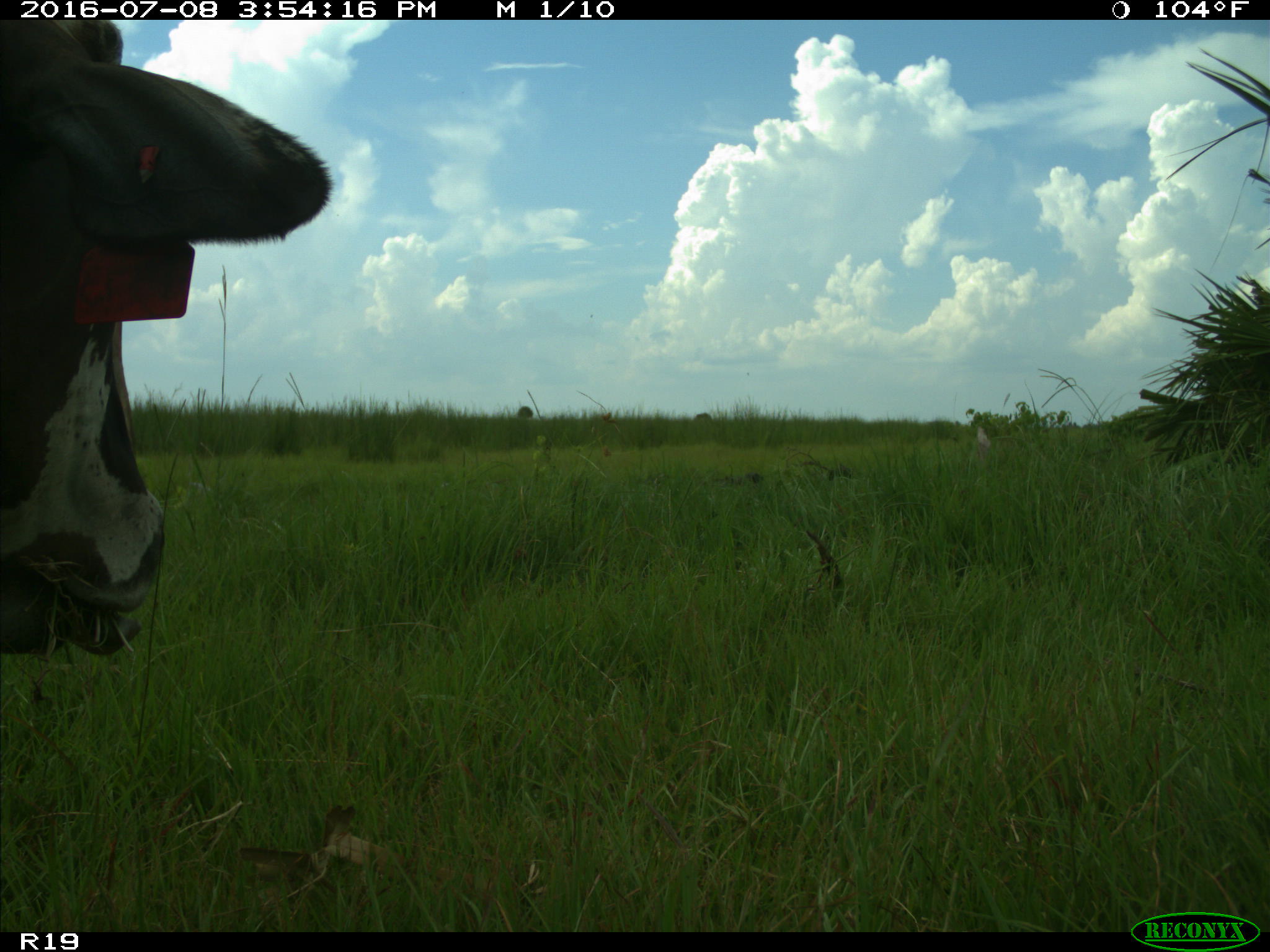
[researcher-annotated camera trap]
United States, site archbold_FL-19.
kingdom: Animalia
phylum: Chordata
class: Mammalia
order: Artiodactyla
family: Bovidae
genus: Bos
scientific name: Bos taurus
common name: domestic cow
Bos taurus (domestic cow).